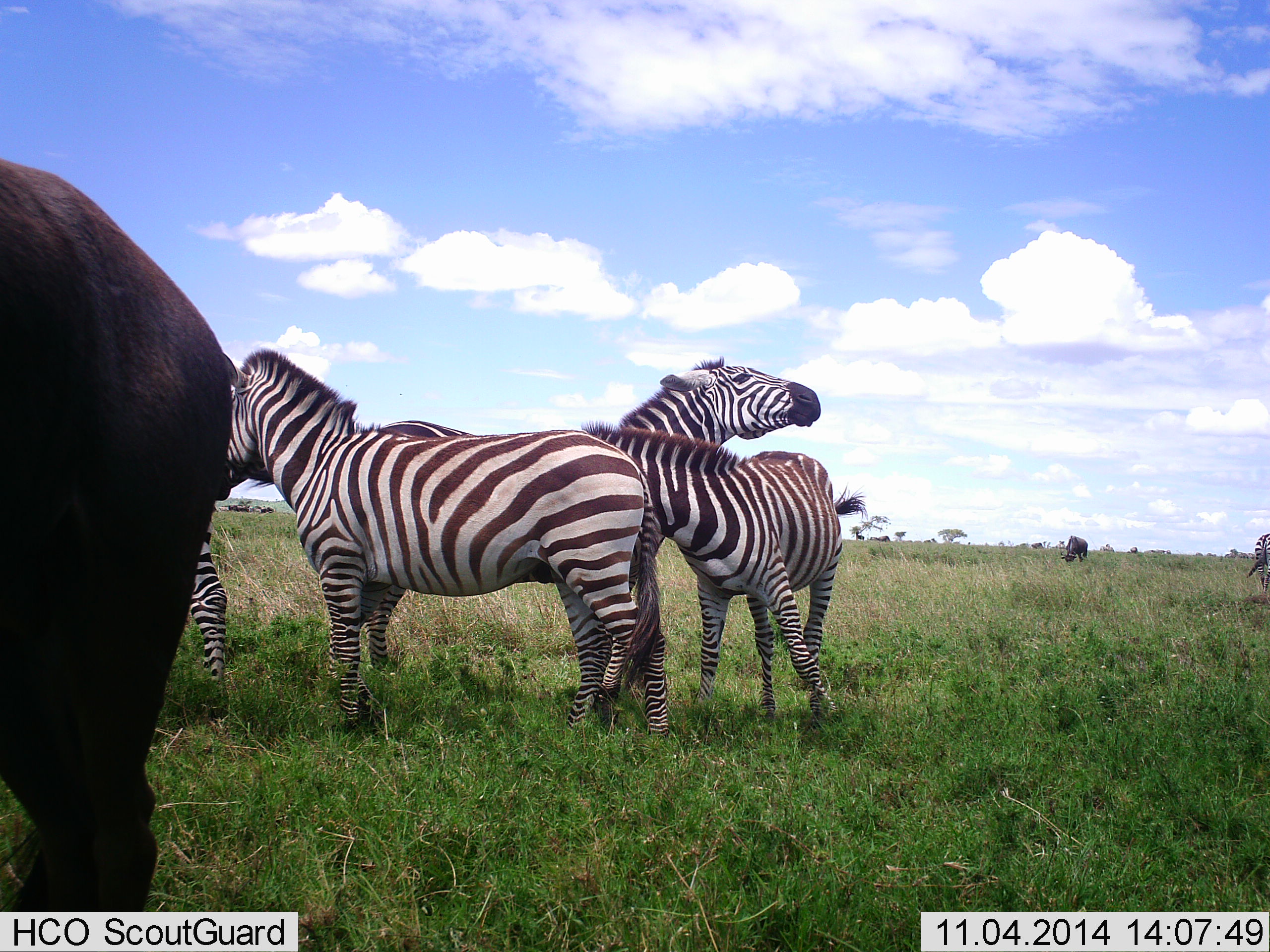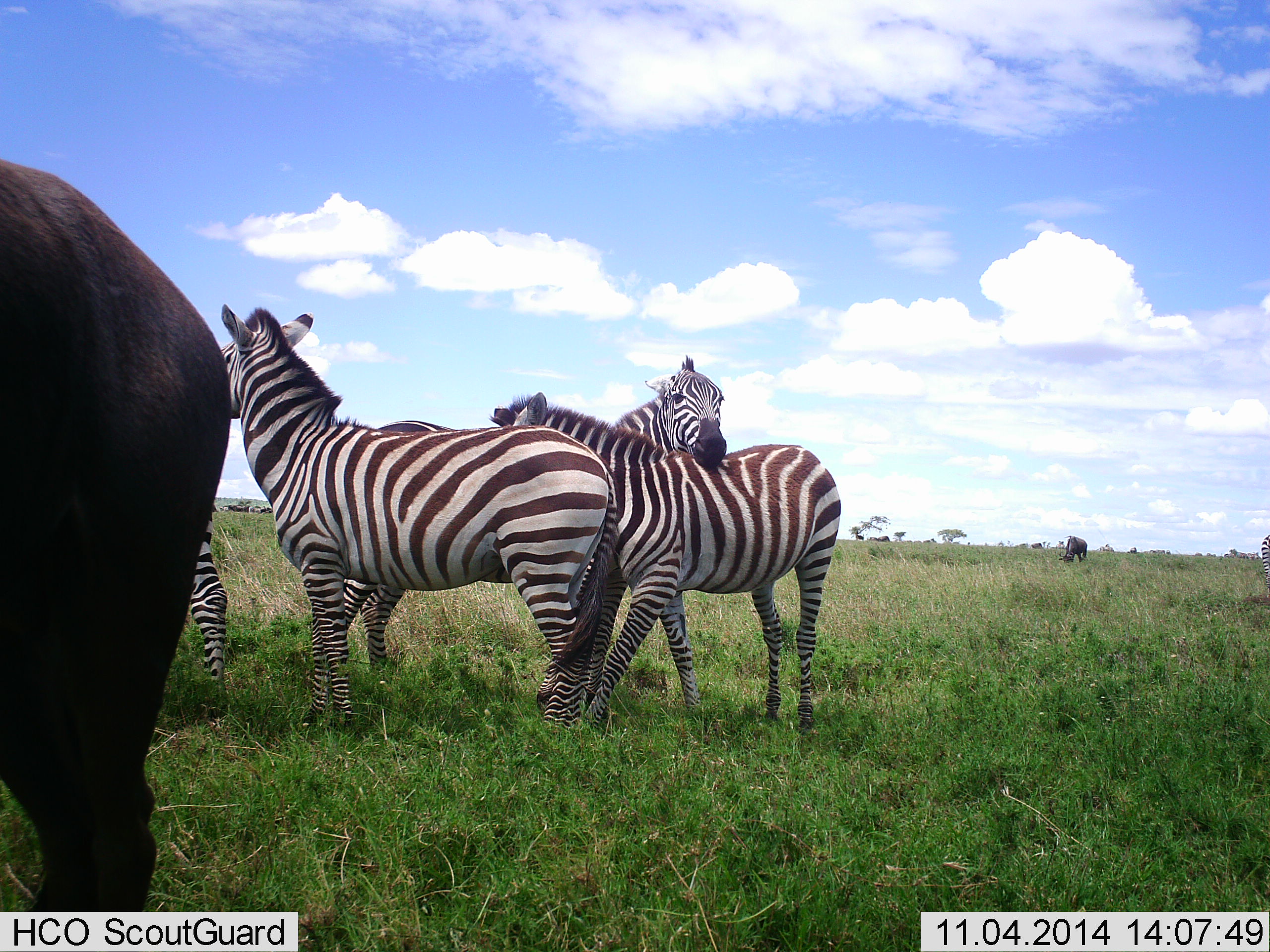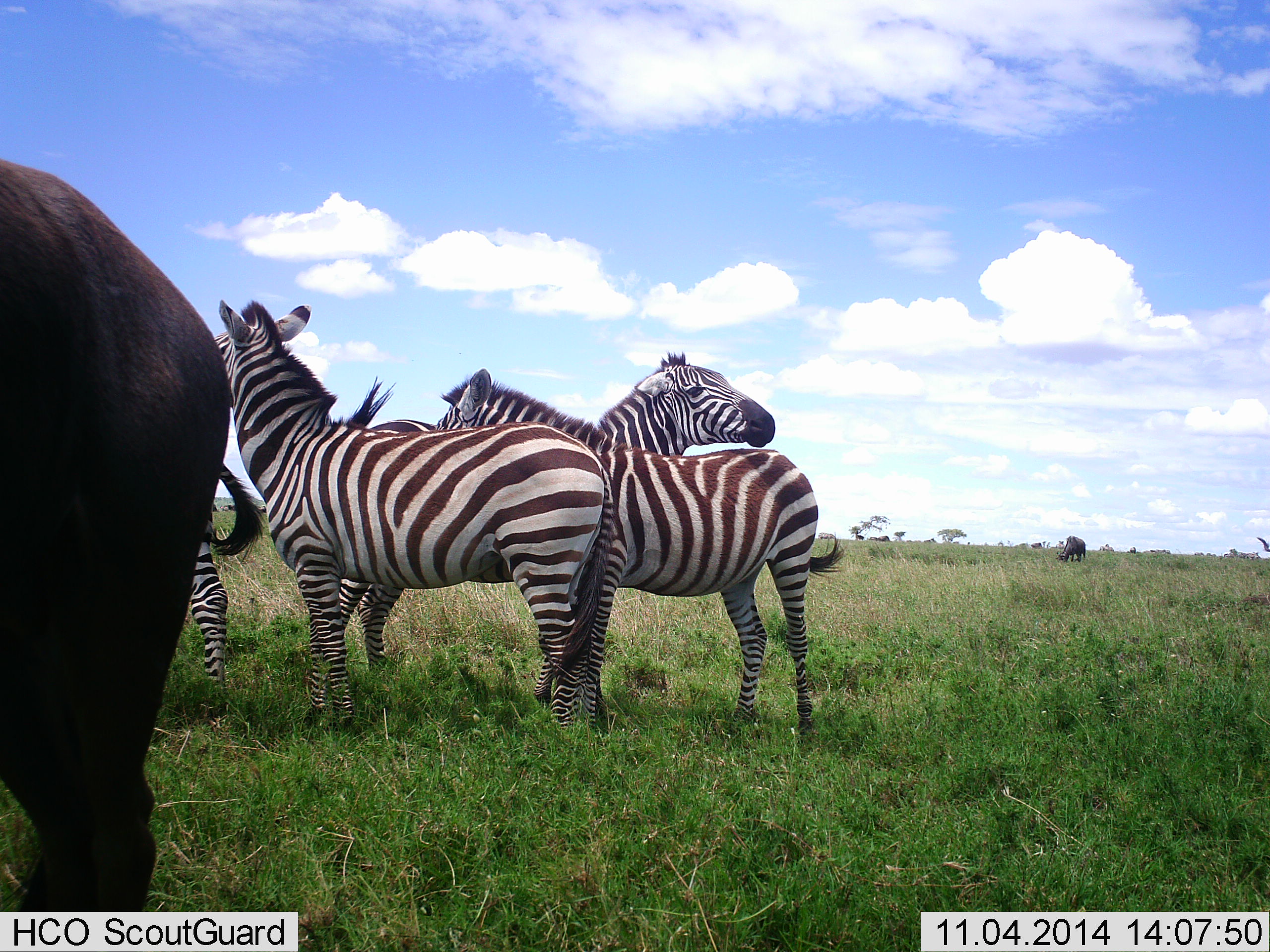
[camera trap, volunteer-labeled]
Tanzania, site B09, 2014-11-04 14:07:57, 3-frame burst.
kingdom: Animalia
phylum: Chordata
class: Mammalia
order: Artiodactyla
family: Bovidae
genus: Connochaetes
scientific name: Connochaetes taurinus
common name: blue wildebeest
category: wildebeest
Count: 2.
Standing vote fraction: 60%.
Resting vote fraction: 0%.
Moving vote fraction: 0%.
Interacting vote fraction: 0%.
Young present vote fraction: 0%.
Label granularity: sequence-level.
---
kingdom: Animalia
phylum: Chordata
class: Mammalia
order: Perissodactyla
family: Equidae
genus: Equus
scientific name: Equus quagga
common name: plains zebra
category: zebra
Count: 5.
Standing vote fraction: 83%.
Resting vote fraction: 4%.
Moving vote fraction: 9%.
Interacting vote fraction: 83%.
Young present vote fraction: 0%.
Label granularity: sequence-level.